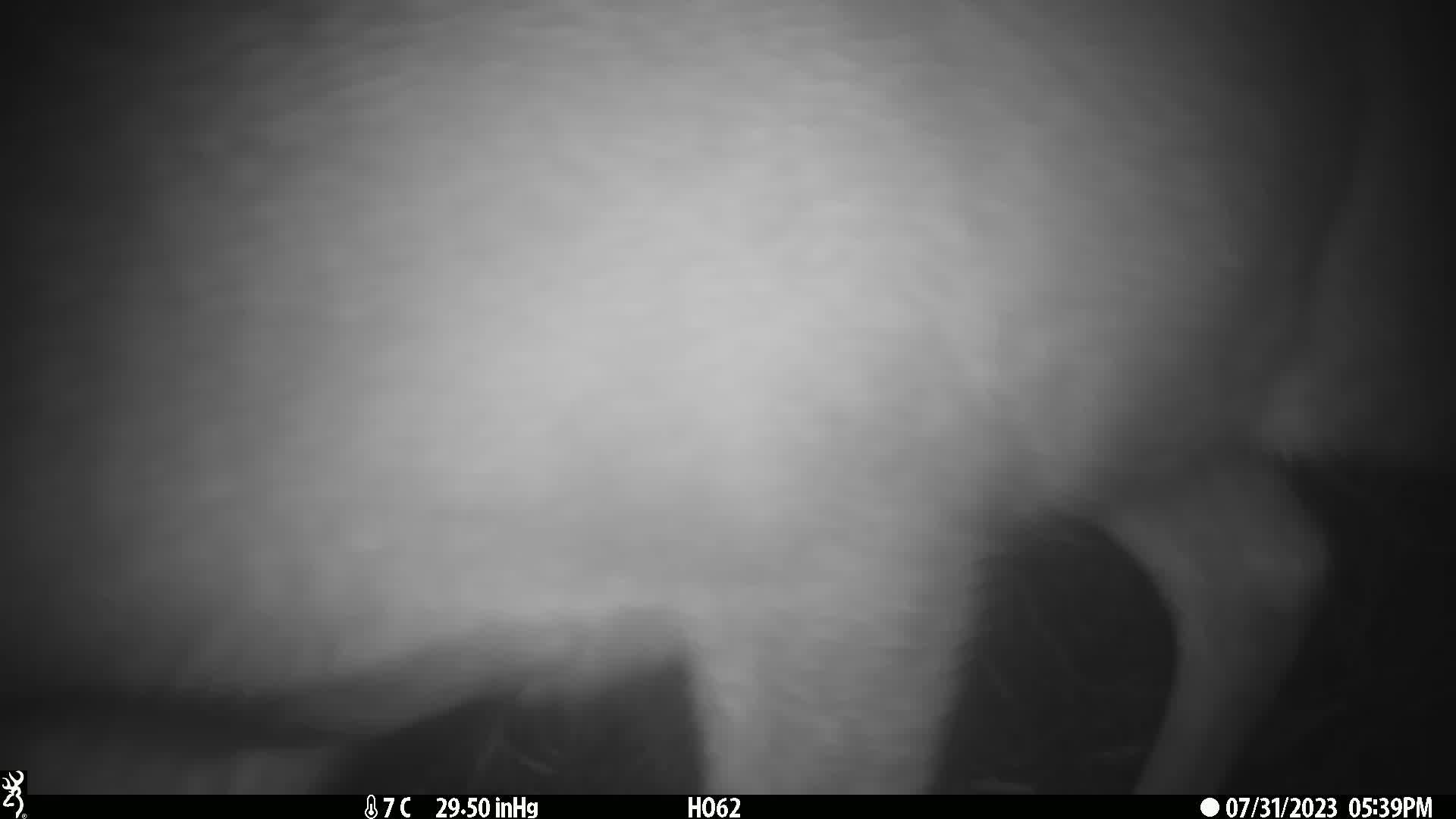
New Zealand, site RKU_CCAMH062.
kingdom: Animalia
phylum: Chordata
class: Mammalia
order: Artiodactyla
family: Cervidae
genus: Odocoileus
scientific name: Odocoileus virginianus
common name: white-tailed deer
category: white tailed deer